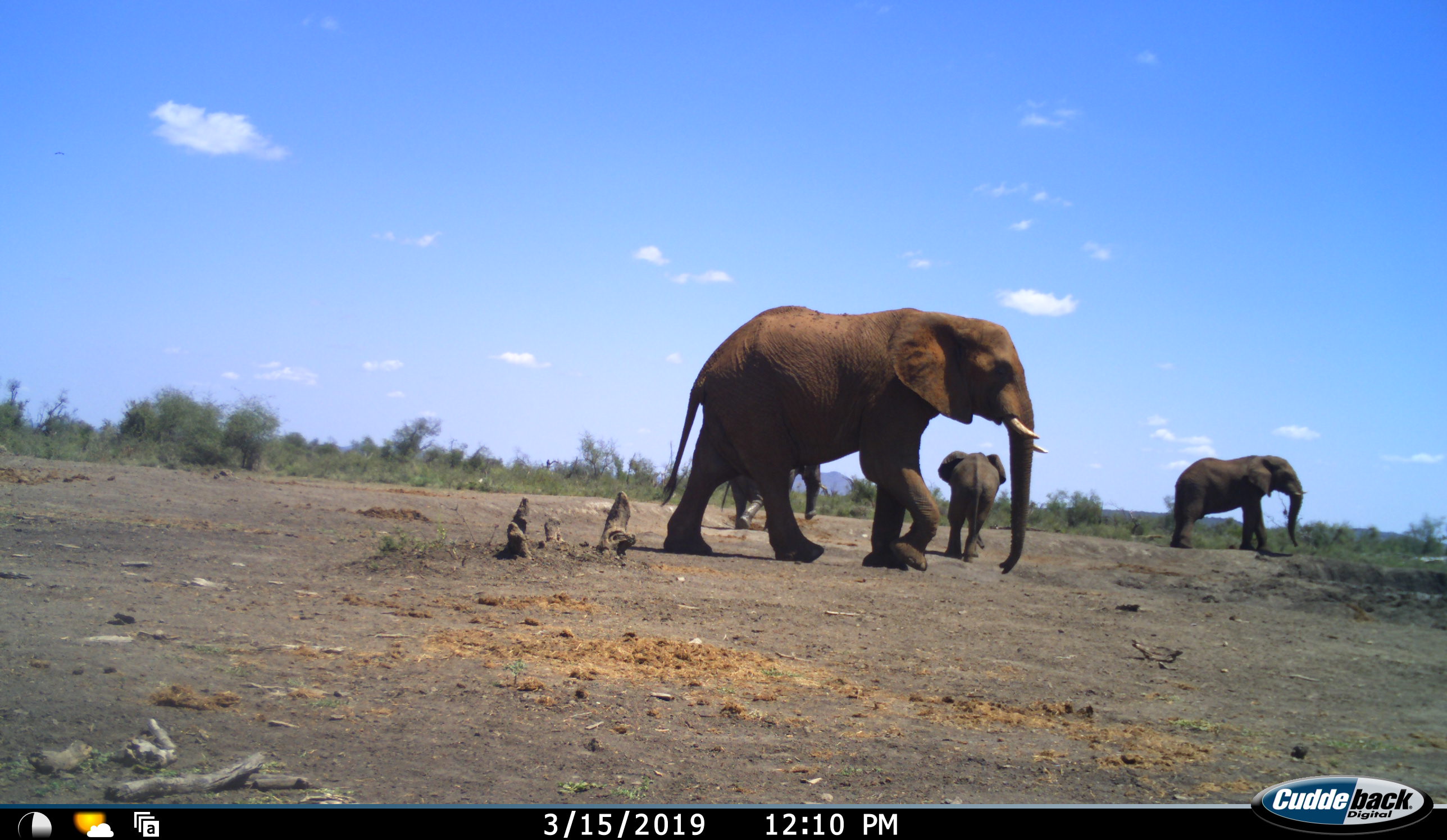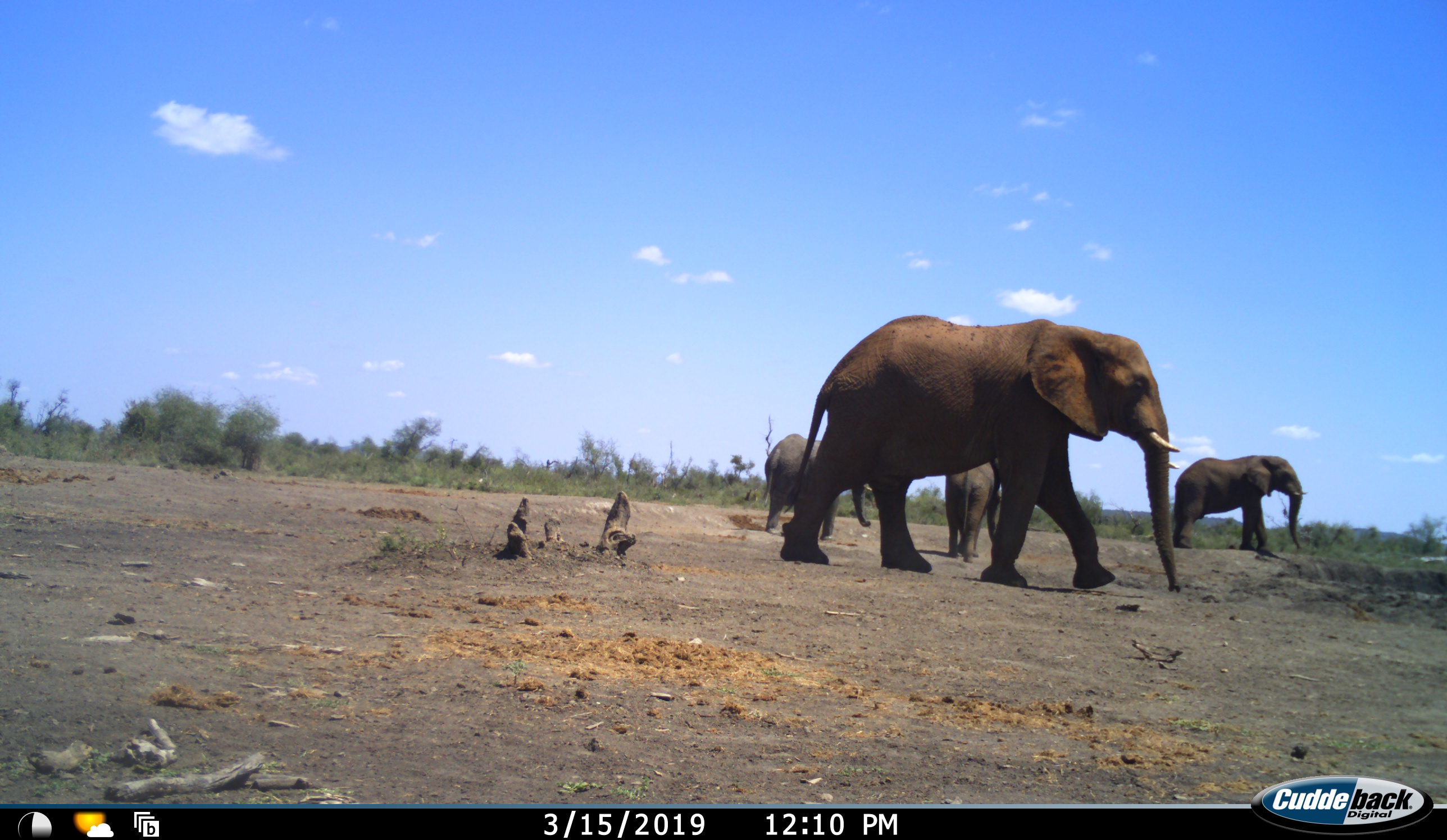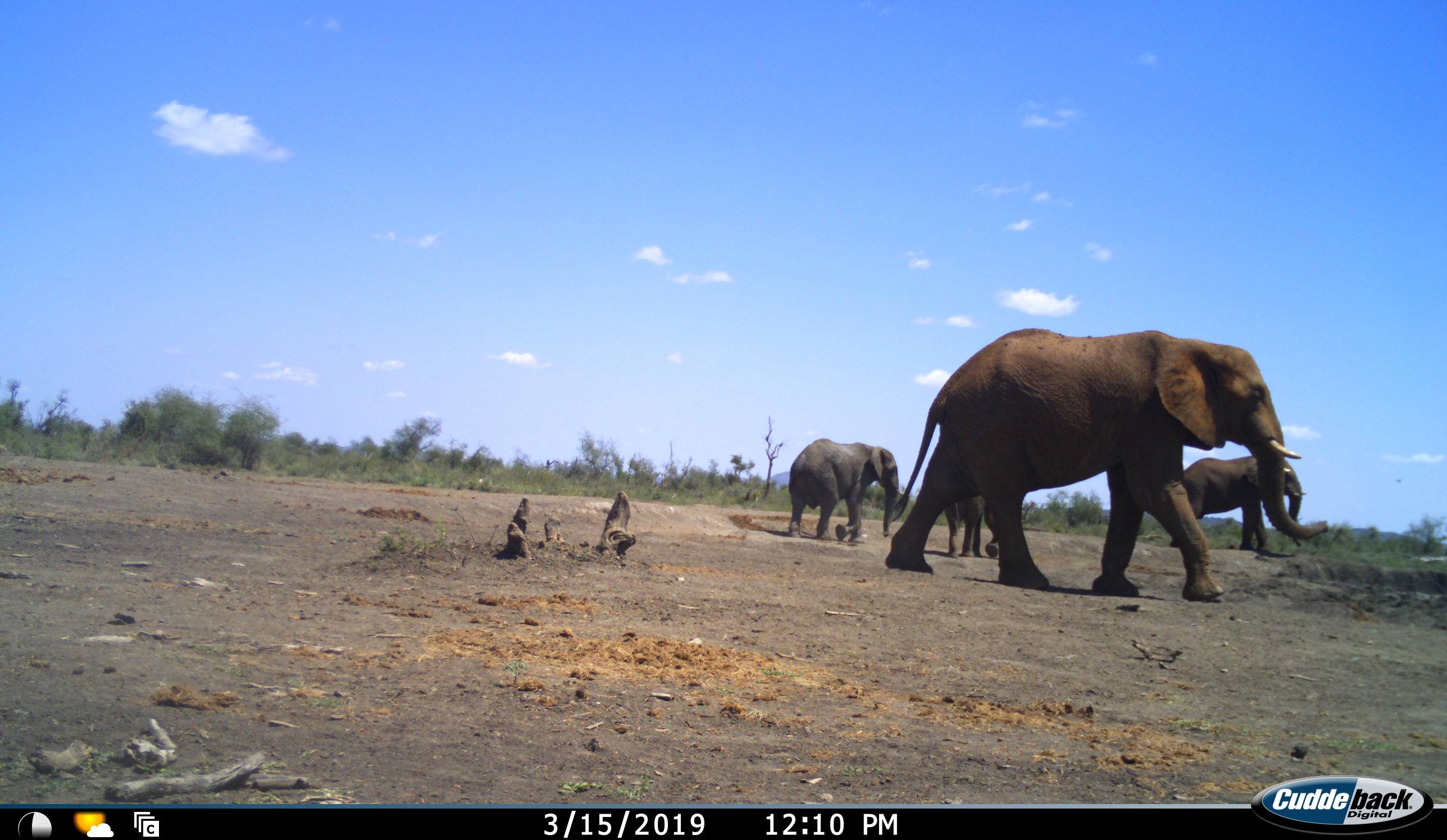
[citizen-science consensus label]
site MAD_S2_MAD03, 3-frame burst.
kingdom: Animalia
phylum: Chordata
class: Mammalia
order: Proboscidea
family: Elephantidae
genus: Loxodonta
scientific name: Loxodonta africana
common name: african bush elephant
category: elephant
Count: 4.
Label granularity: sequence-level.